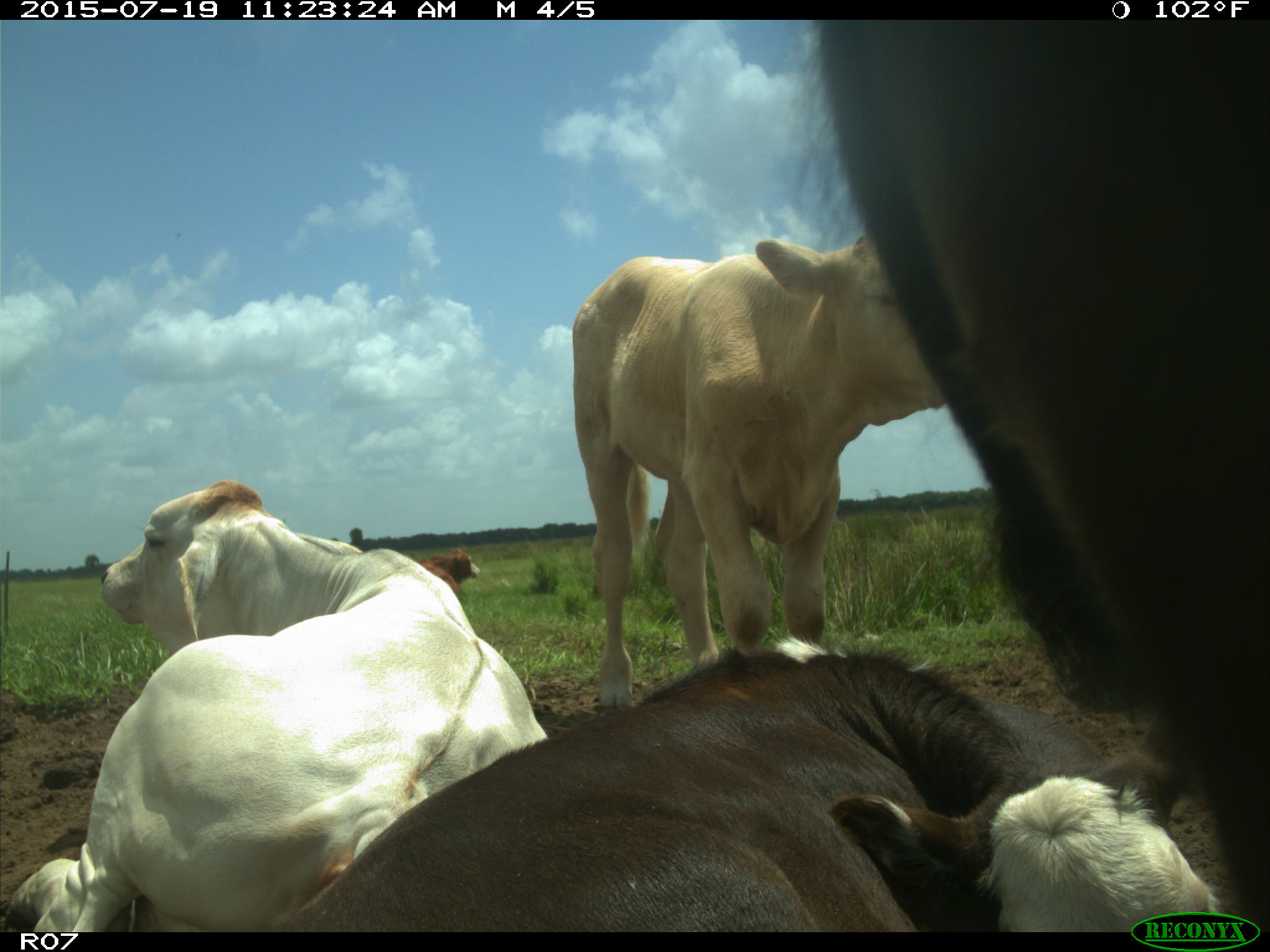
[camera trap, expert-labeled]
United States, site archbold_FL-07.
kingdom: Animalia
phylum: Chordata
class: Mammalia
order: Artiodactyla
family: Bovidae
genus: Bos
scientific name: Bos taurus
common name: domestic cow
Bos taurus (domestic cow).